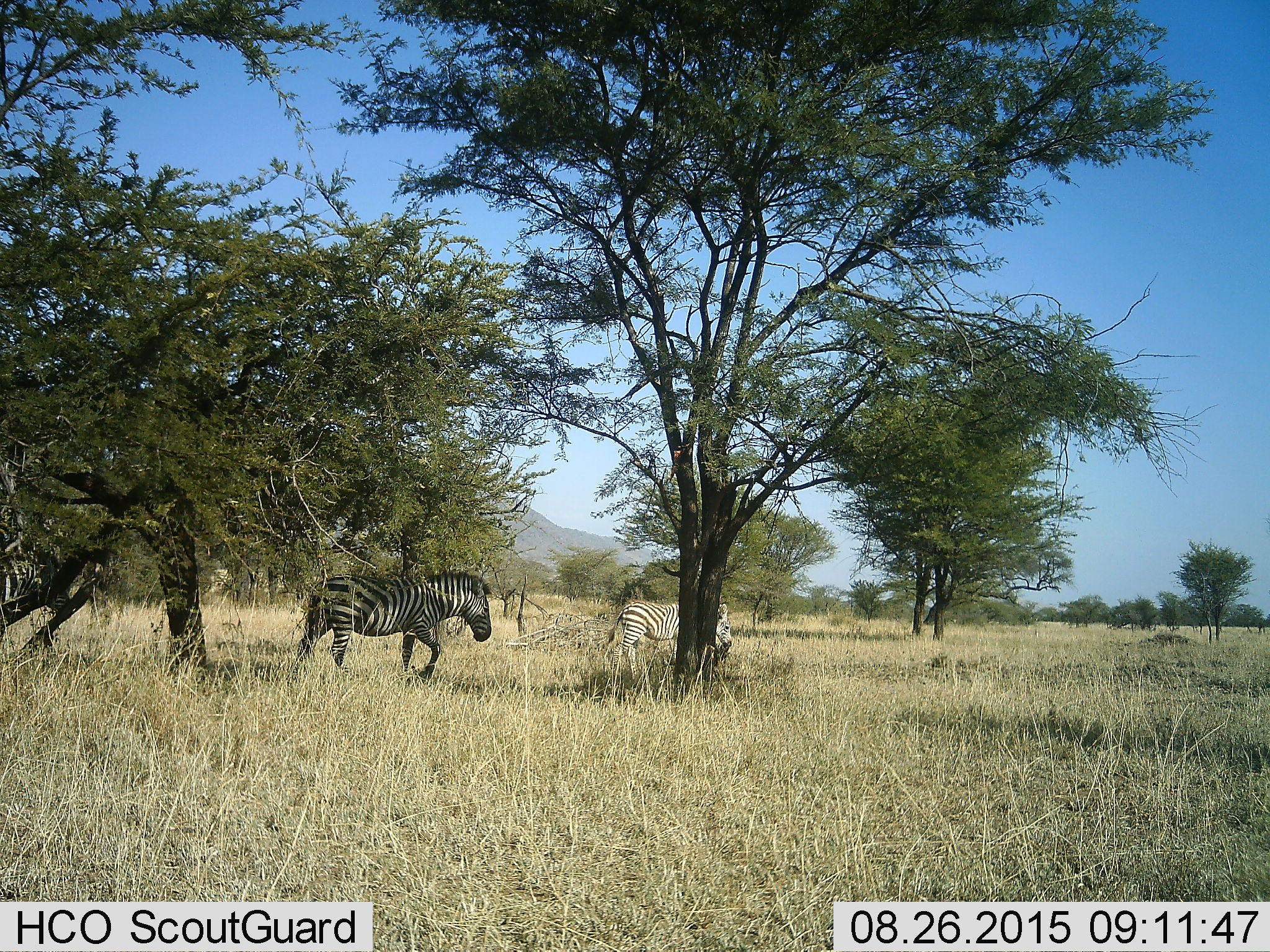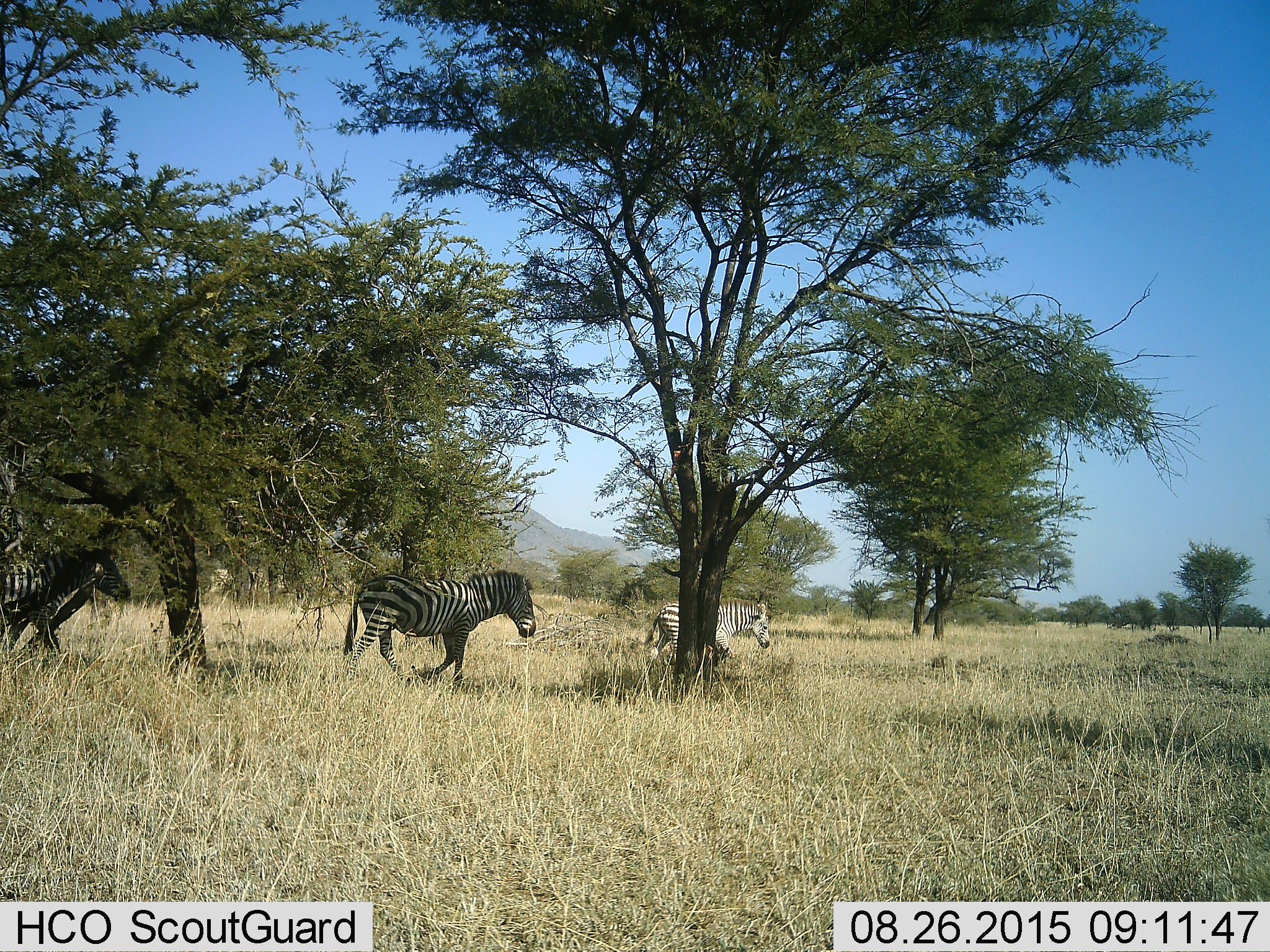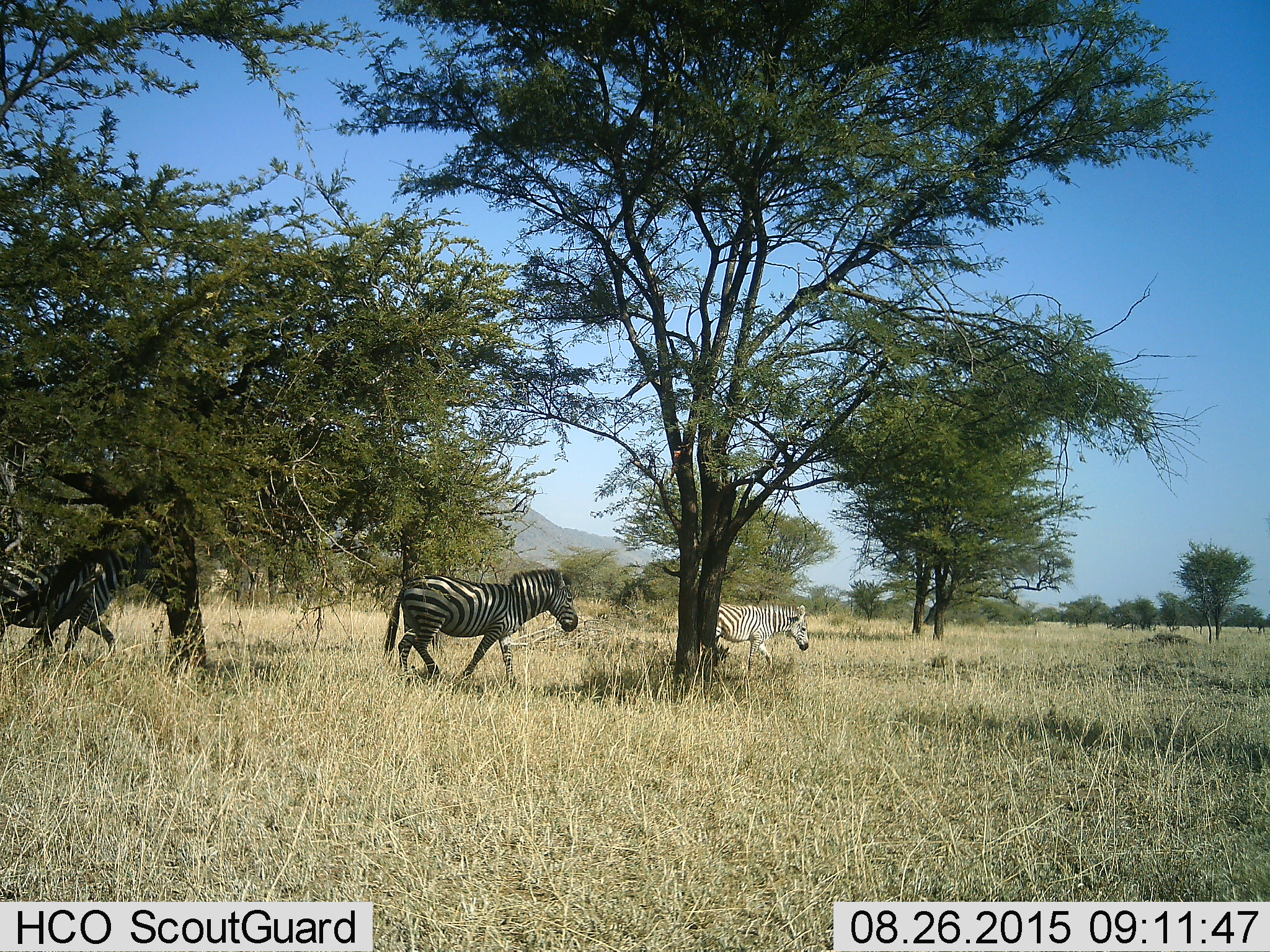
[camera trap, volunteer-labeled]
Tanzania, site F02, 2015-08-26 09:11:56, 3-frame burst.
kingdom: Animalia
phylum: Chordata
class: Mammalia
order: Perissodactyla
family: Equidae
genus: Equus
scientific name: Equus quagga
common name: plains zebra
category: zebra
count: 3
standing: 6%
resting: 0%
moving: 83%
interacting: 0%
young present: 28%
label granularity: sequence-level